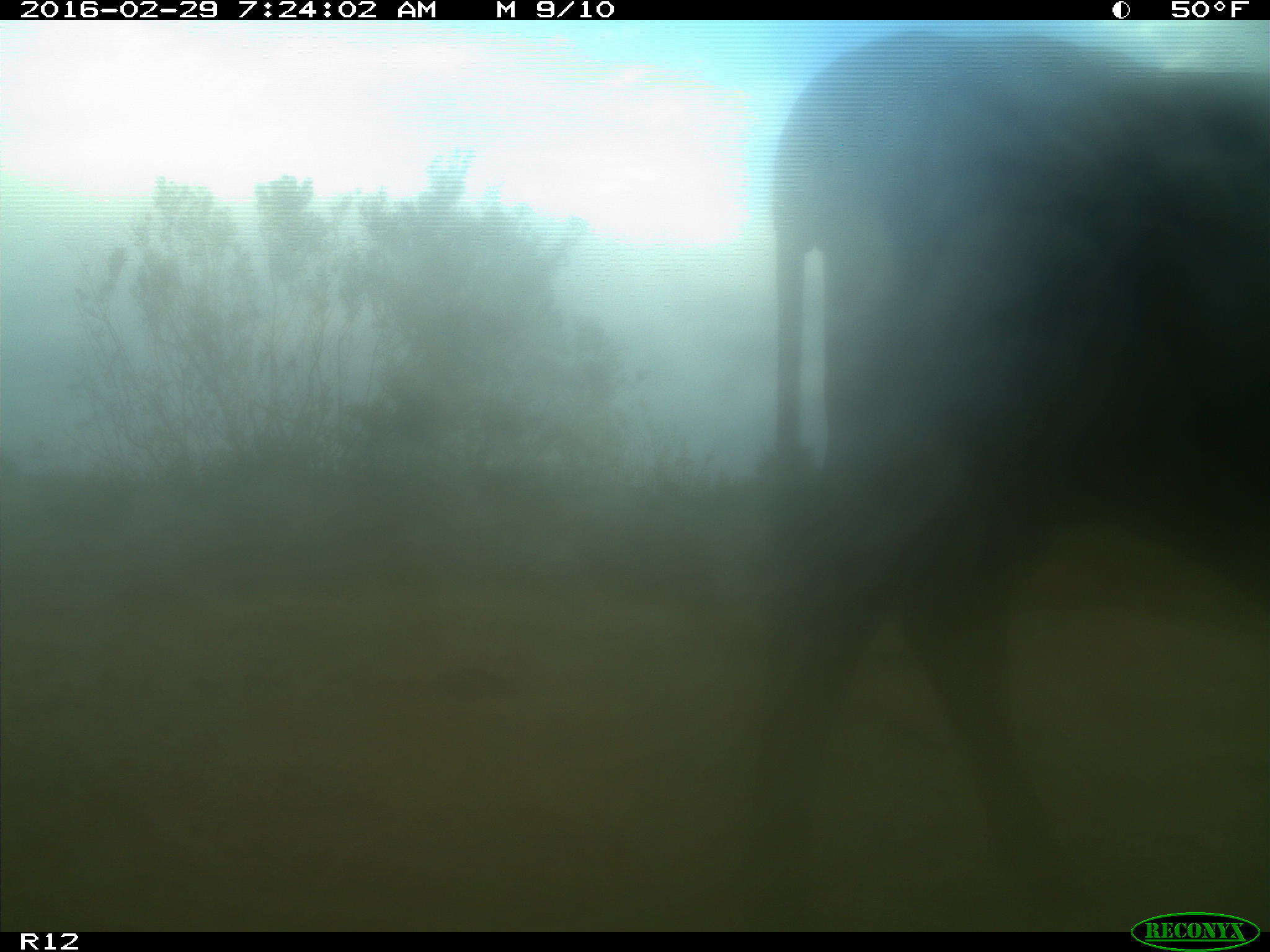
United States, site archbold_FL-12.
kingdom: Animalia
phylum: Chordata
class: Mammalia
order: Artiodactyla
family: Bovidae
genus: Bos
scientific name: Bos taurus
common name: domestic cow